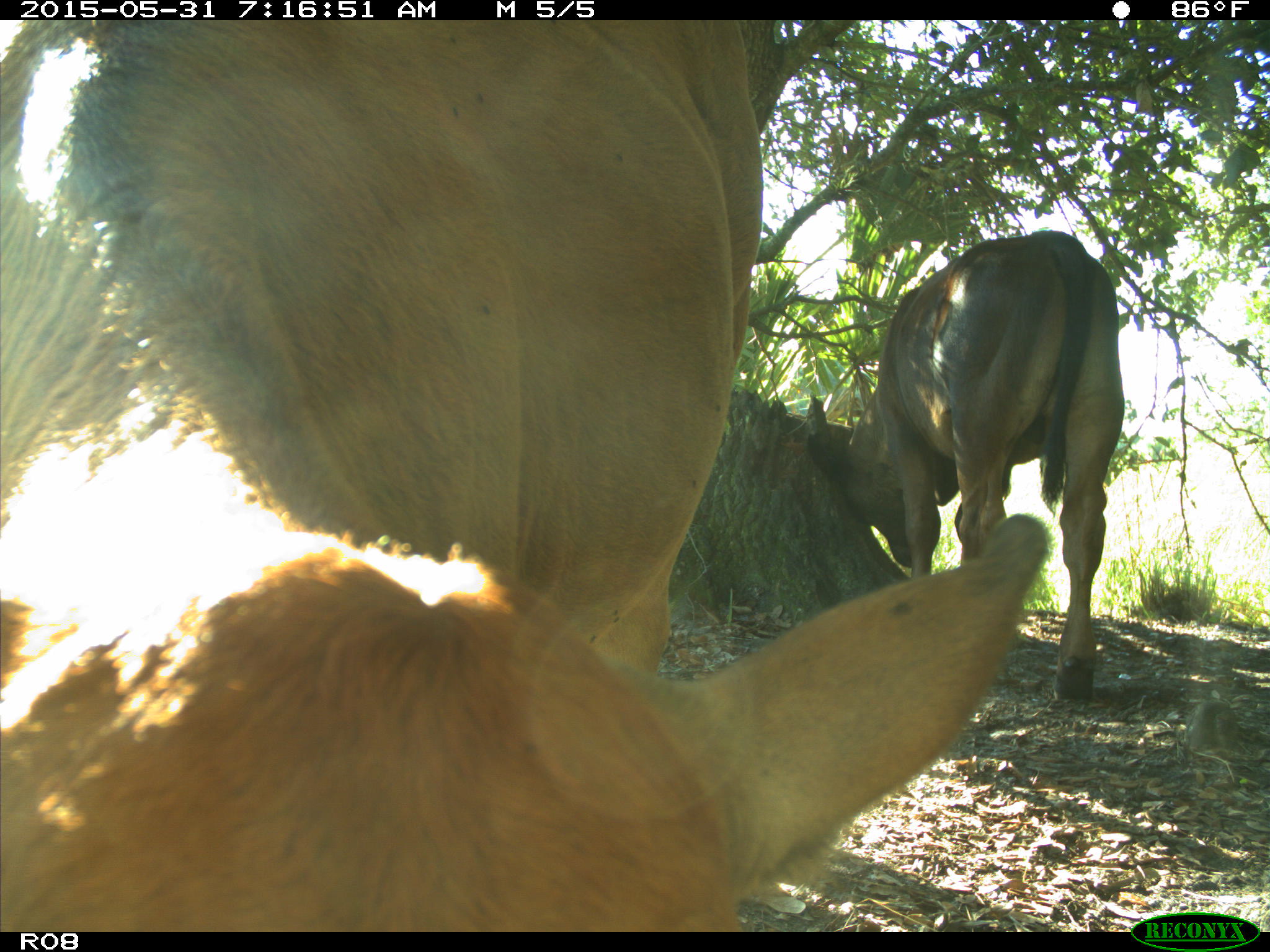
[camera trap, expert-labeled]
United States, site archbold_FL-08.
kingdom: Animalia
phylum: Chordata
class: Mammalia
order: Artiodactyla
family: Bovidae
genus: Bos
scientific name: Bos taurus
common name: domestic cow